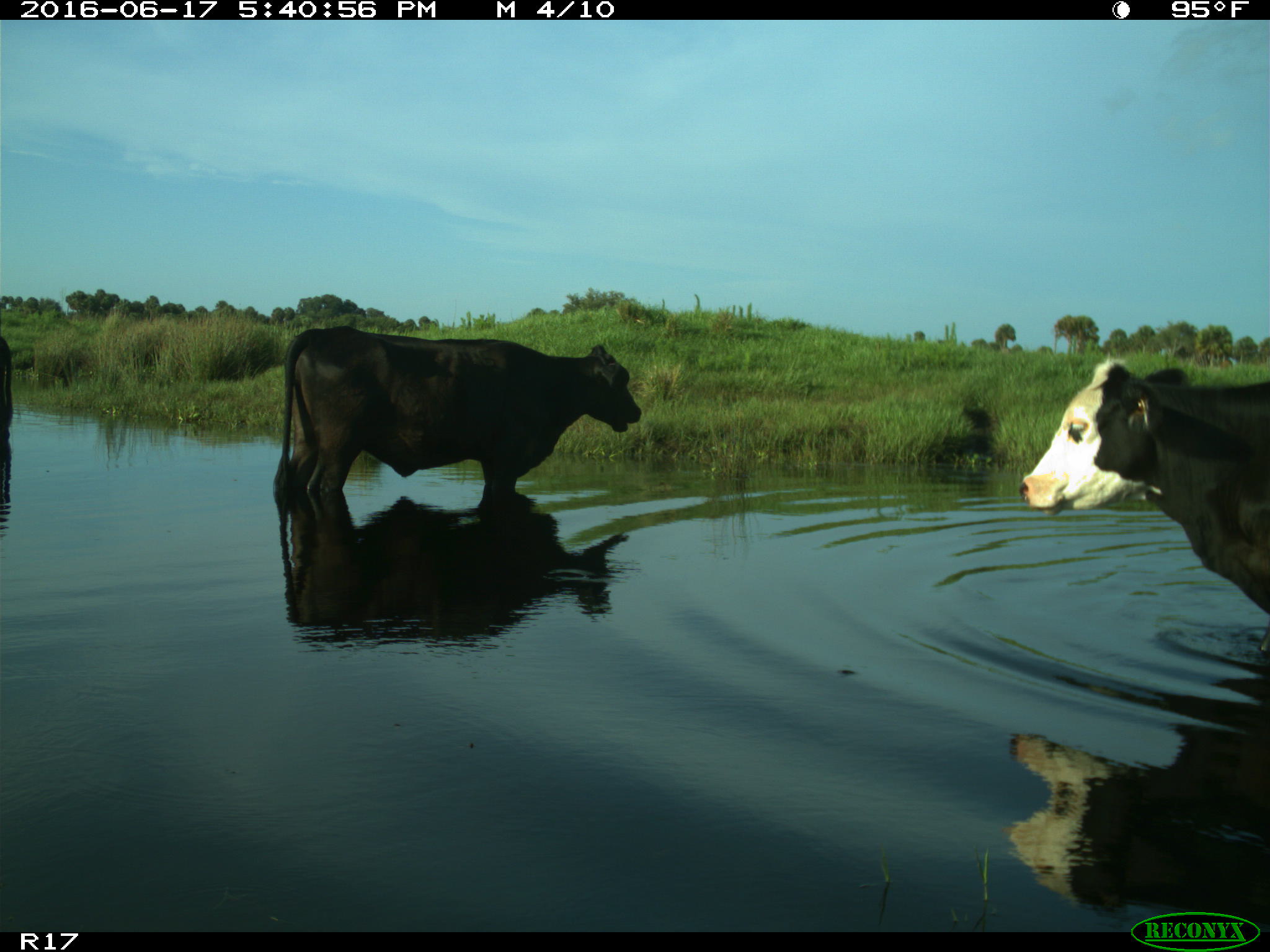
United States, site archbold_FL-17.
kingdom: Animalia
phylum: Chordata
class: Mammalia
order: Artiodactyla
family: Bovidae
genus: Bos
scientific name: Bos taurus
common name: domestic cow